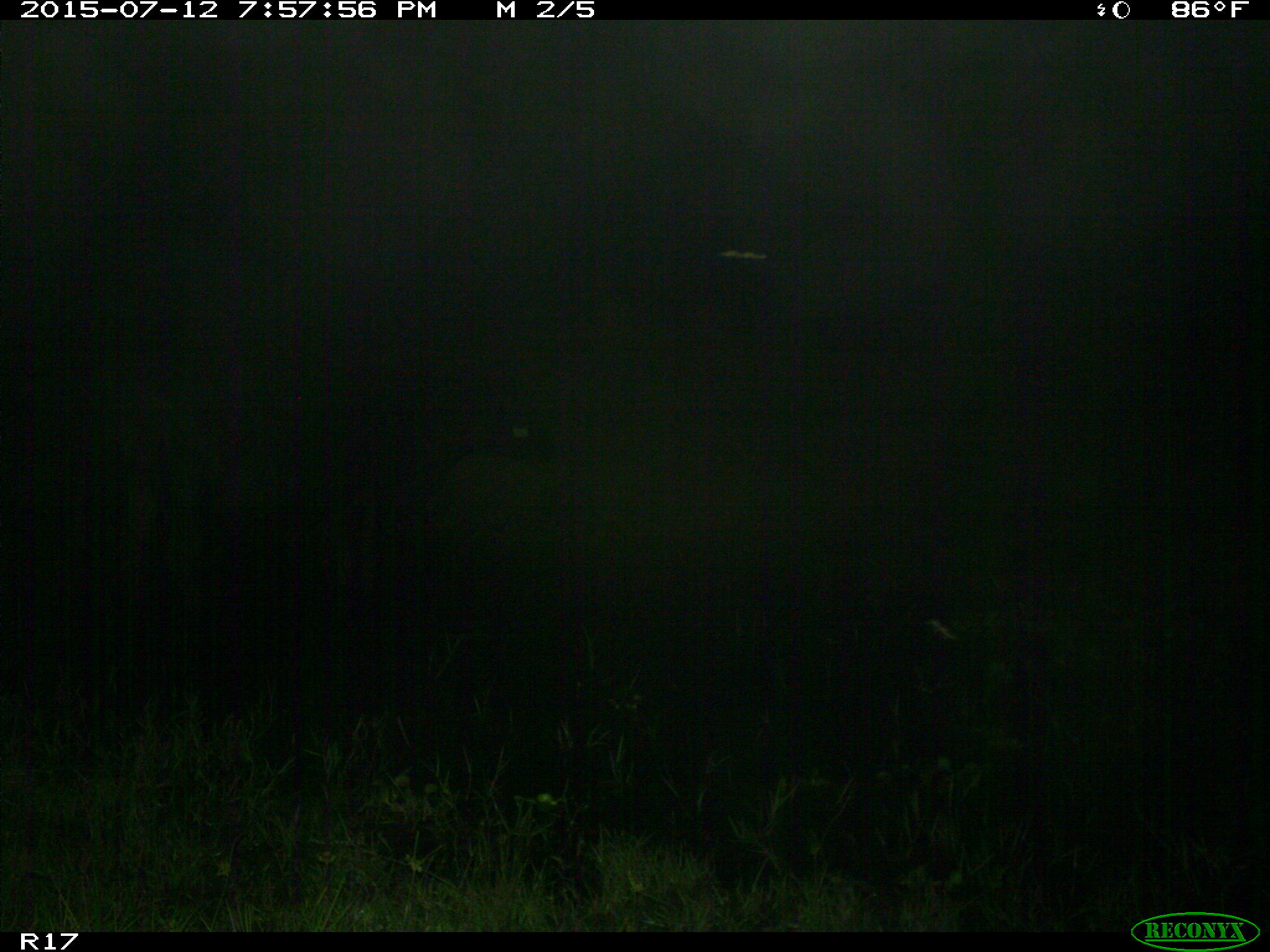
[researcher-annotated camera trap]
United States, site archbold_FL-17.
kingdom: Animalia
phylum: Chordata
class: Mammalia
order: Artiodactyla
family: Bovidae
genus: Bos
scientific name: Bos taurus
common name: domestic cow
Bos taurus (domestic cow).